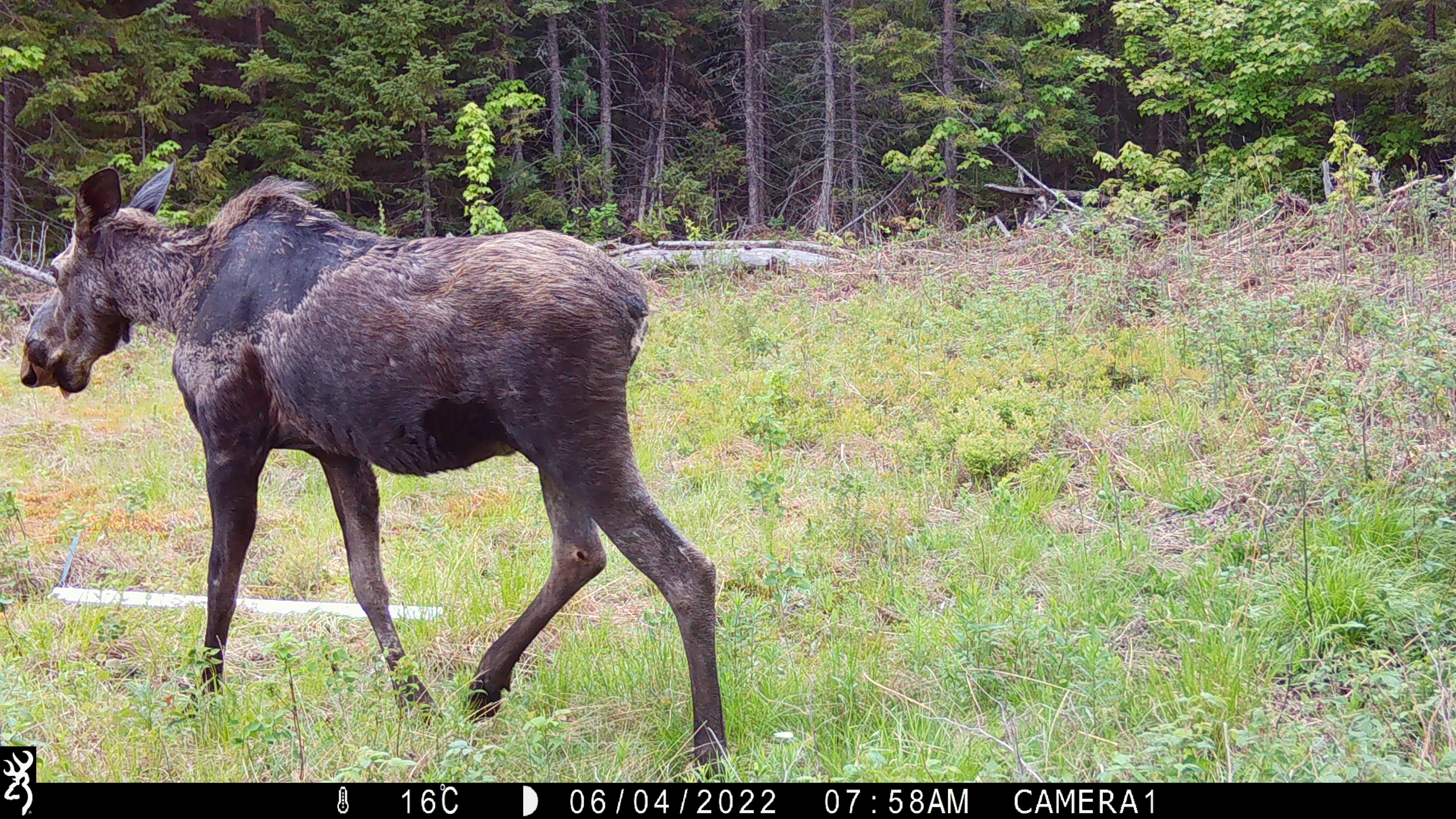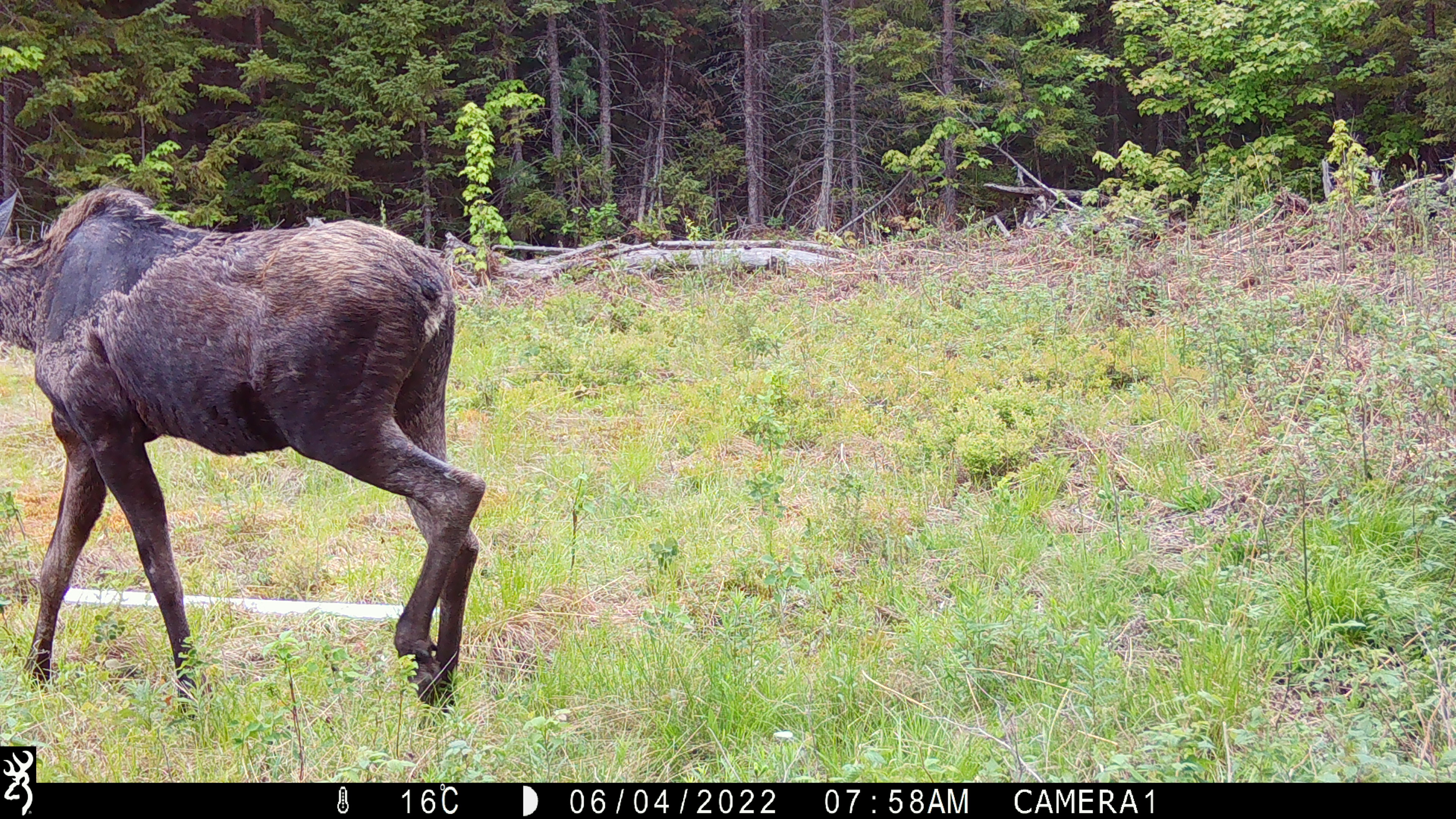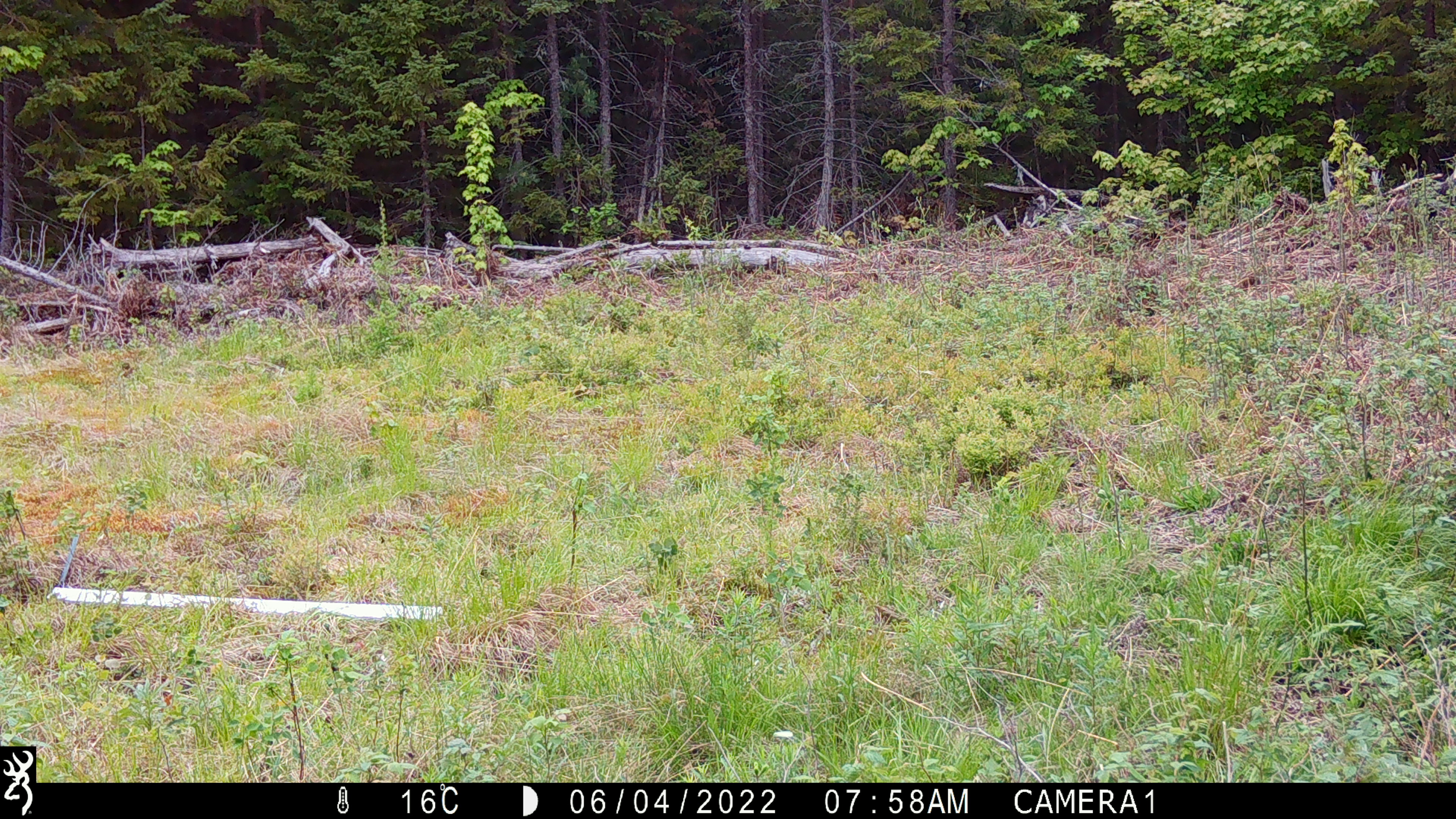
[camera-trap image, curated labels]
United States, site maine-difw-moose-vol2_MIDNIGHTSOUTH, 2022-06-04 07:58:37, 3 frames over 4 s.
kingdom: Animalia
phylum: Chordata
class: Mammalia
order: Artiodactyla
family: Cervidae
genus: Alces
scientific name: Alces alces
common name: moose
Moose (Alces alces).